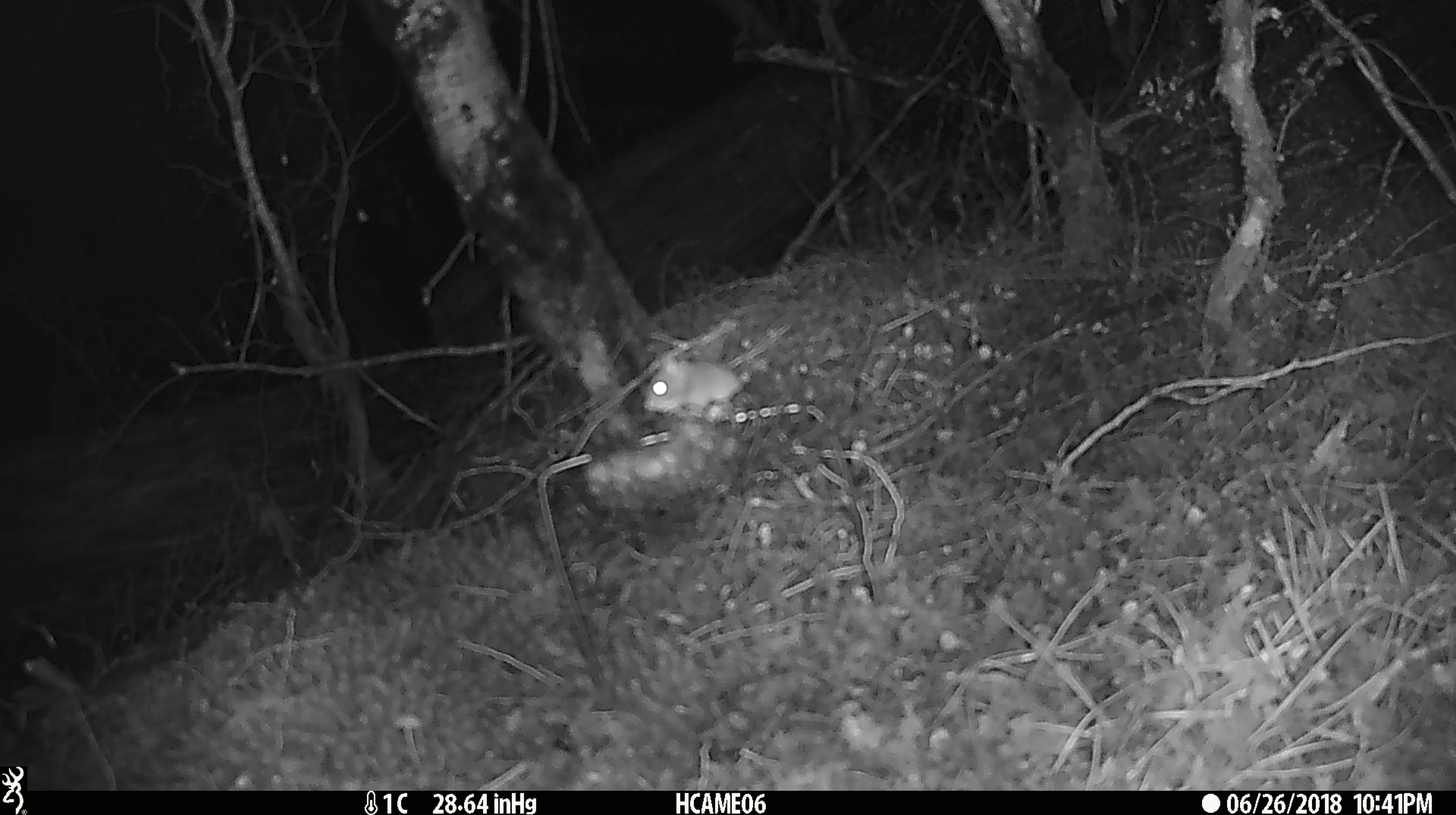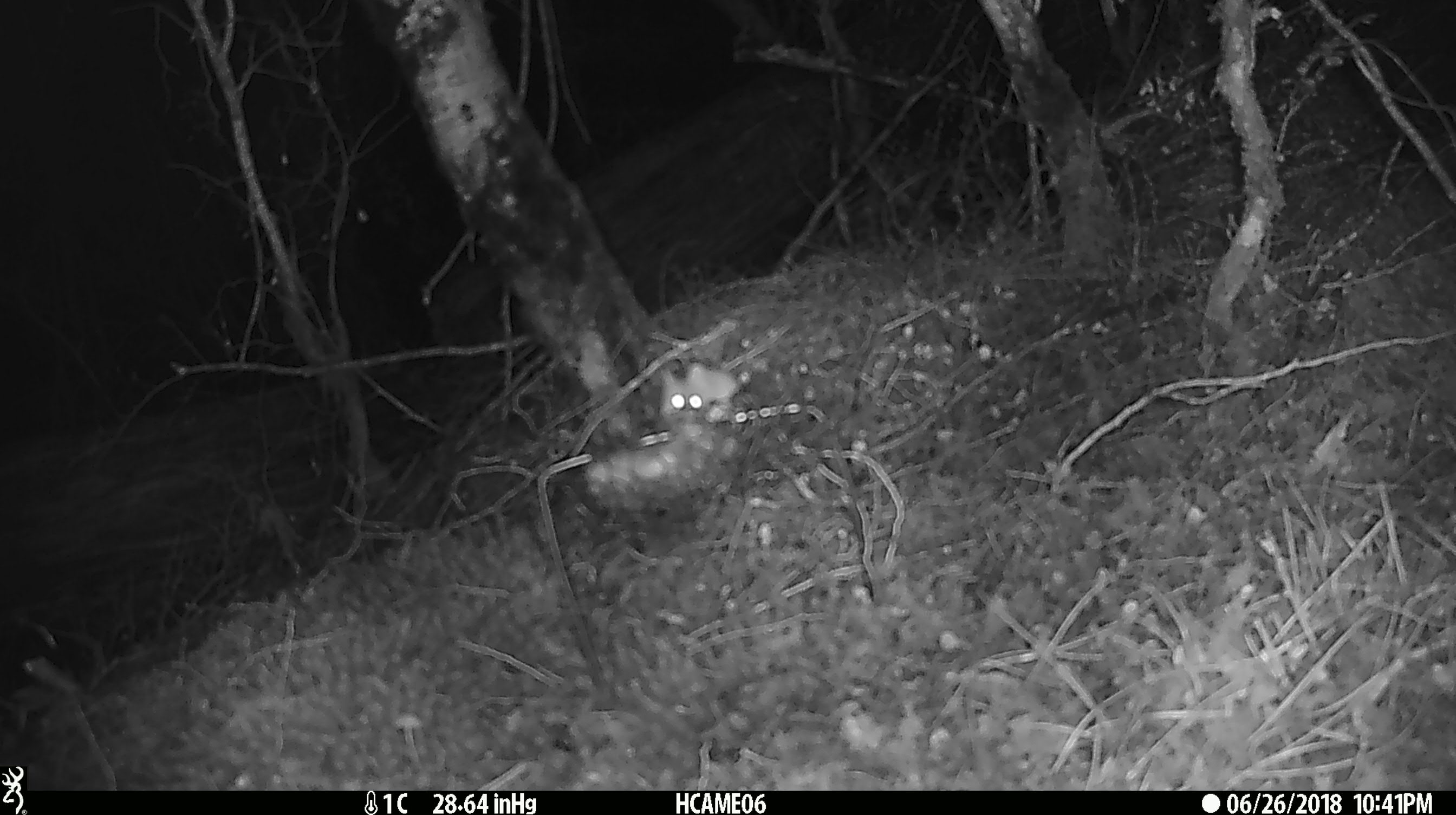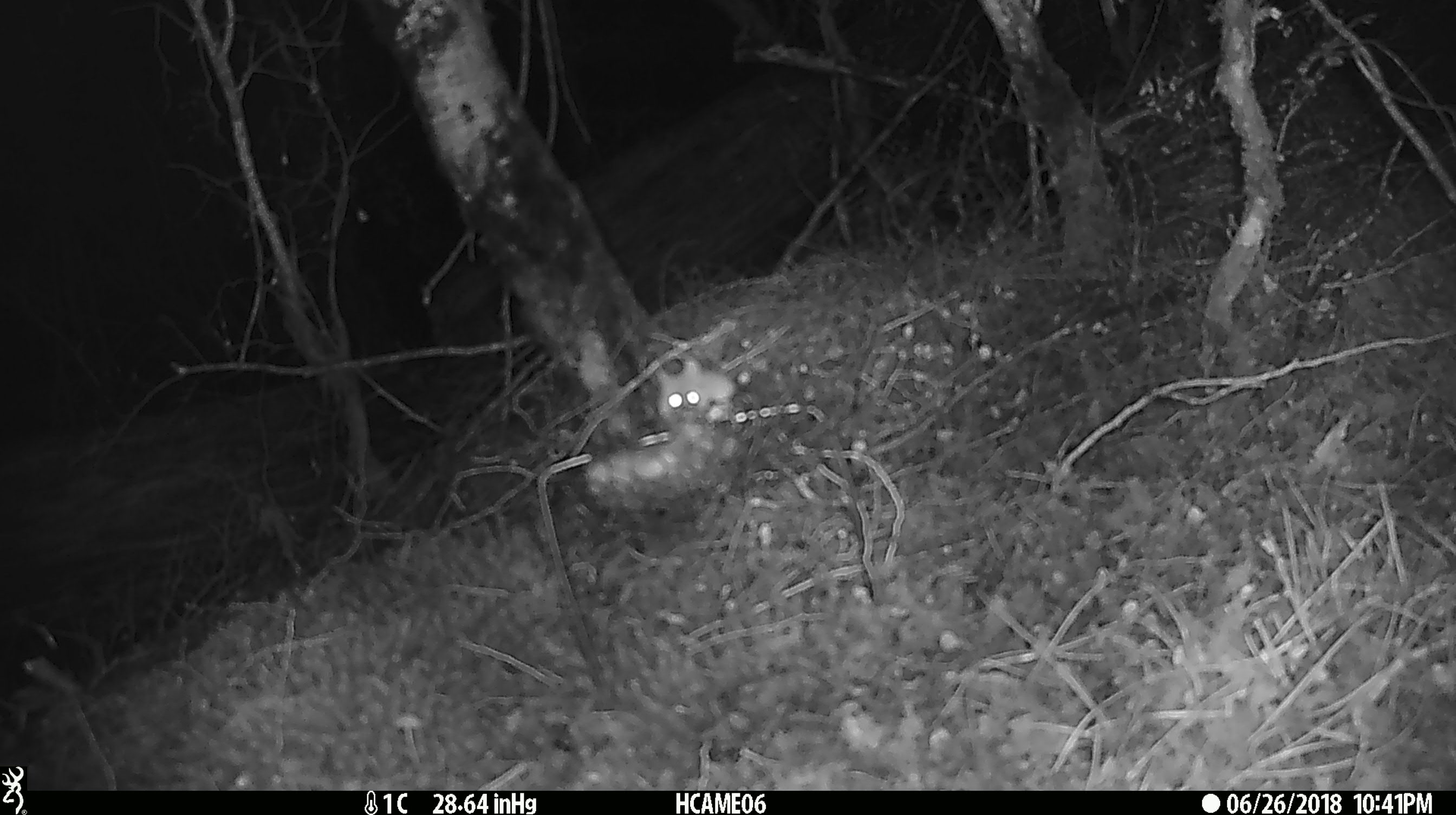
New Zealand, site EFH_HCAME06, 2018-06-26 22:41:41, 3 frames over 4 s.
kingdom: Animalia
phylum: Chordata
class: Mammalia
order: Rodentia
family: Muridae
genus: Mus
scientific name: Mus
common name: mouse